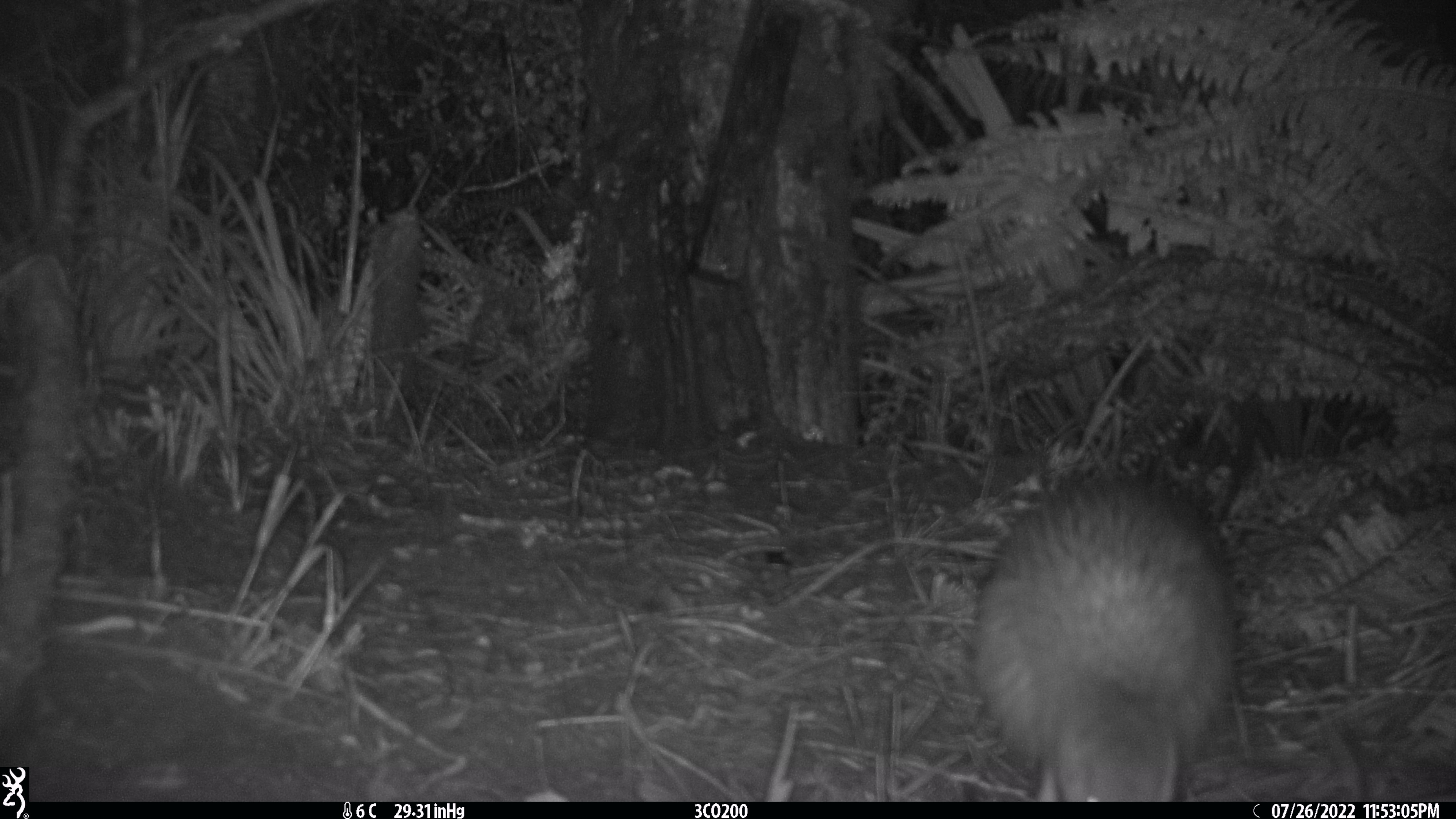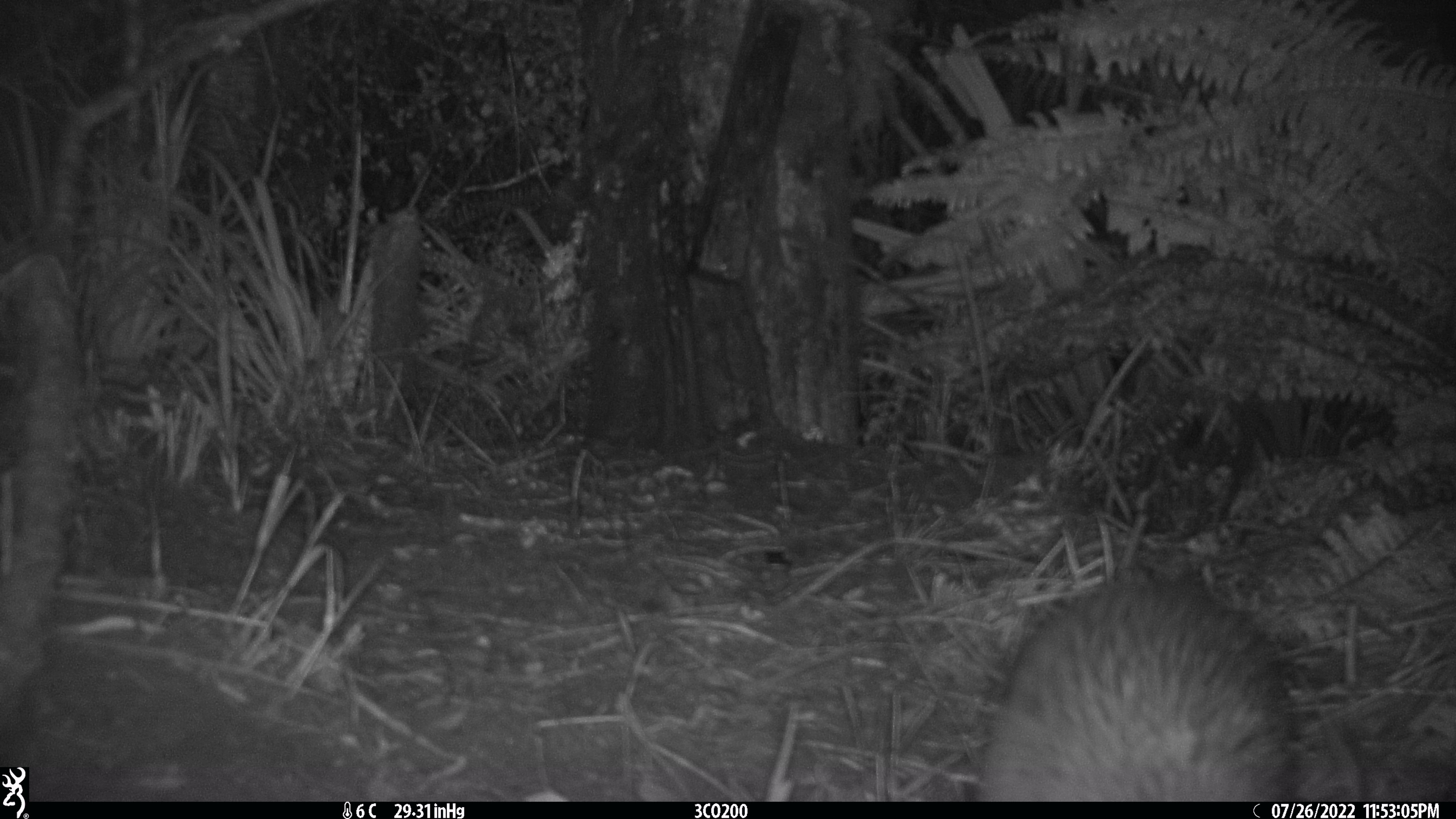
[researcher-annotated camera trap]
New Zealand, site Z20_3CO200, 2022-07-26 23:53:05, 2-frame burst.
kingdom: Animalia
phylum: Chordata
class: Aves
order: Apterygiformes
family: Apterygidae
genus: Apteryx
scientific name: Apteryx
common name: kiwi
Kiwi (Apteryx).